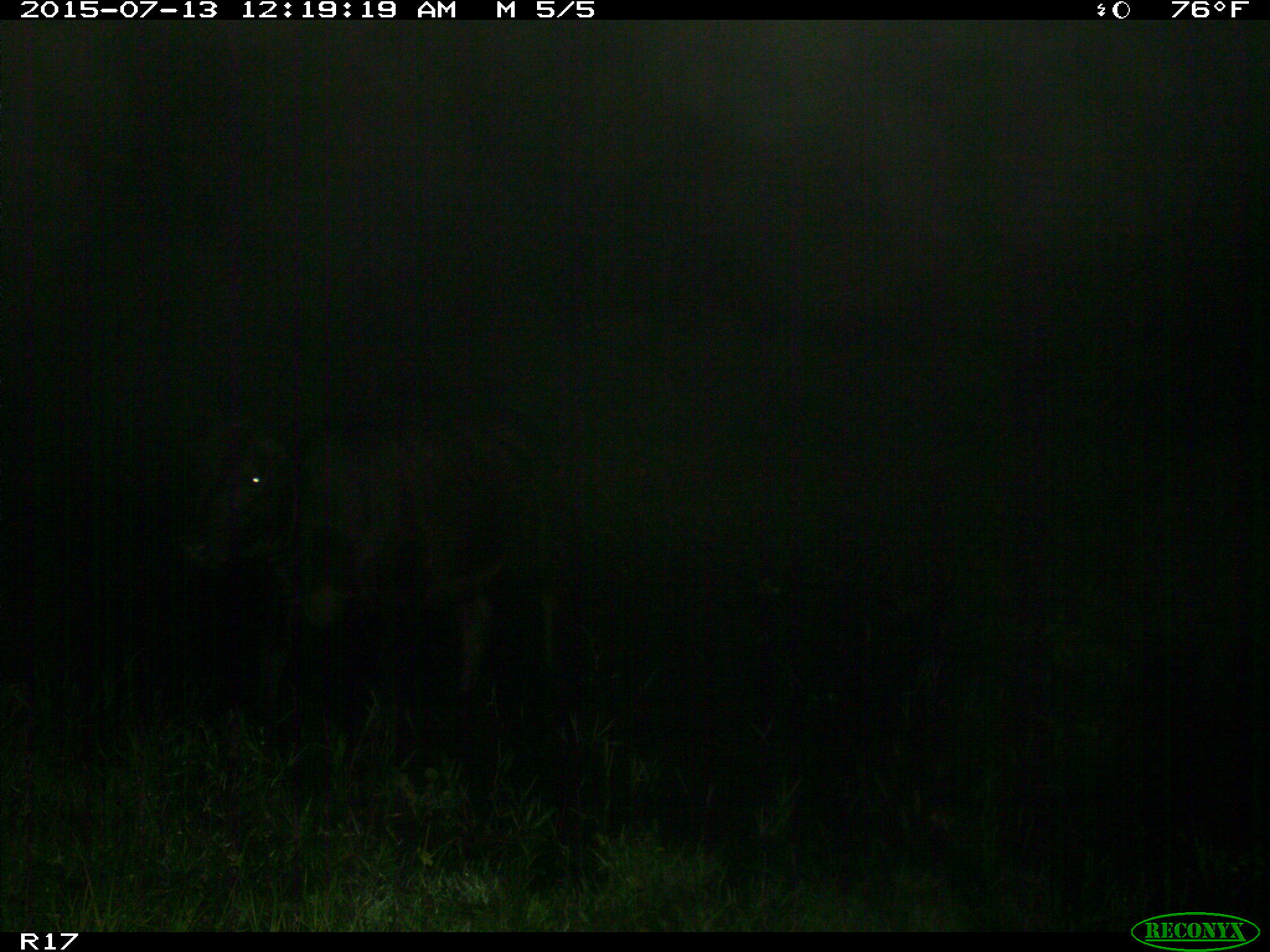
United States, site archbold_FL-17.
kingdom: Animalia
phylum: Chordata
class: Mammalia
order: Artiodactyla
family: Bovidae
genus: Bos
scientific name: Bos taurus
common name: domestic cow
Bos taurus (domestic cow).